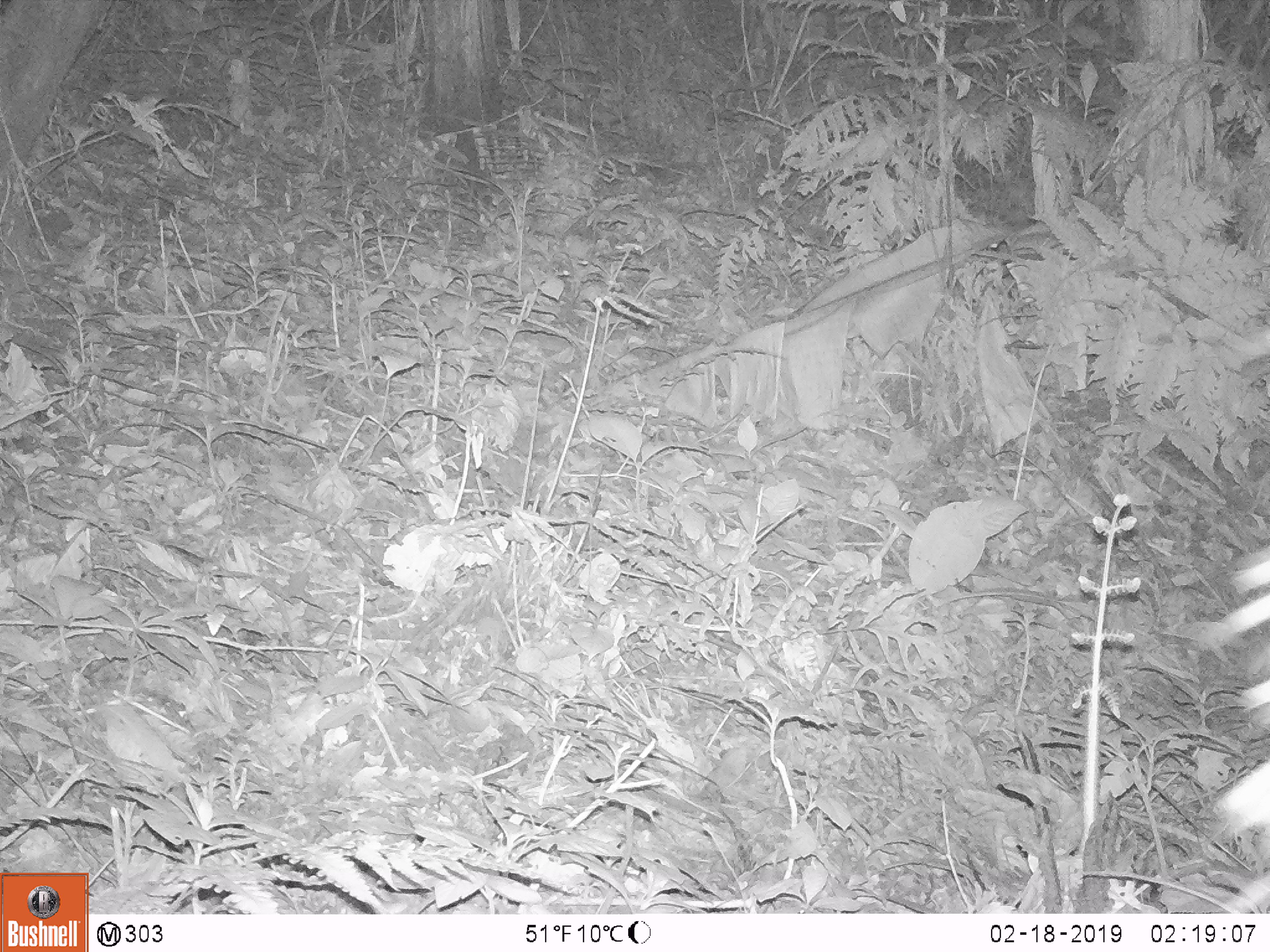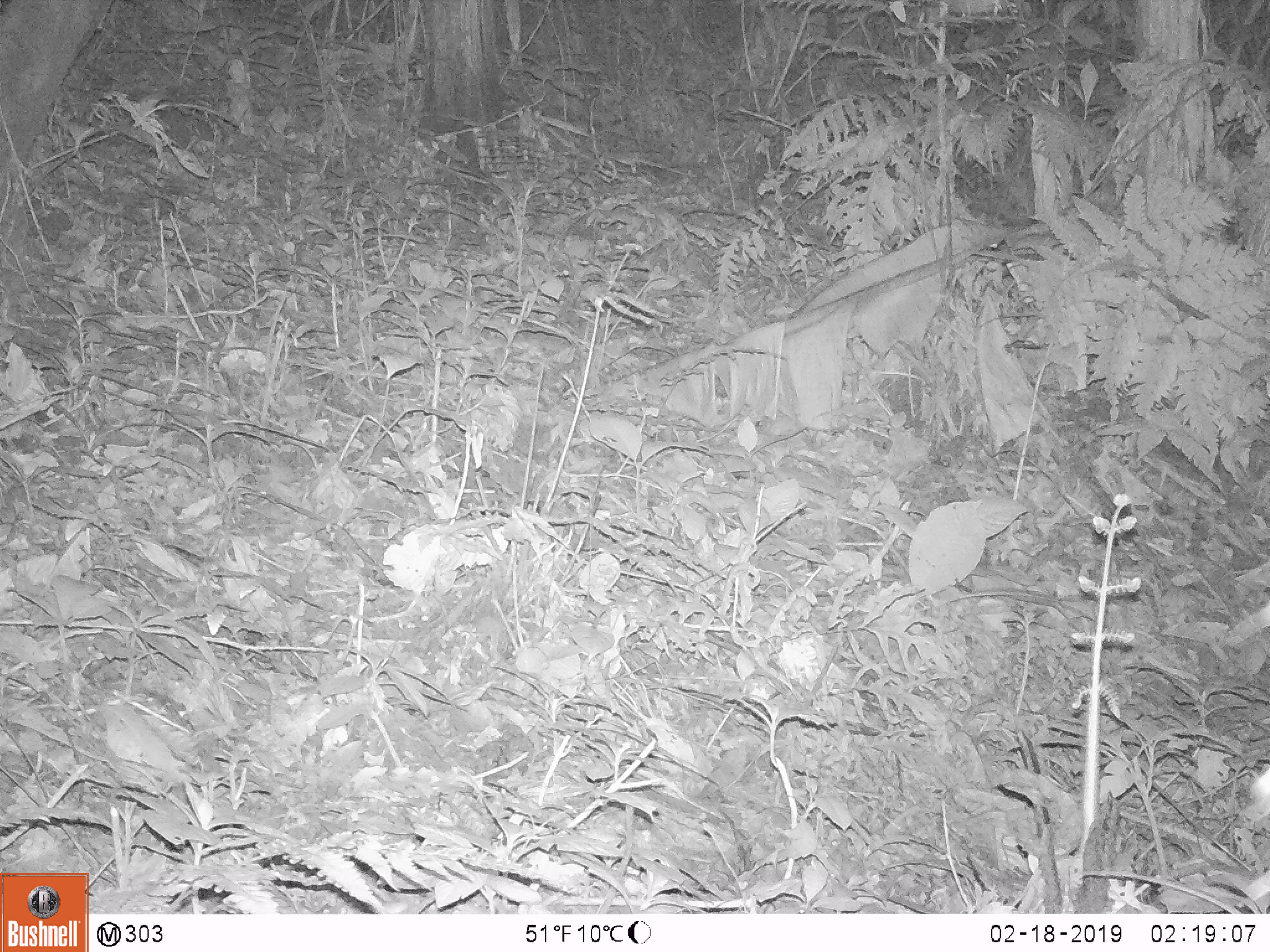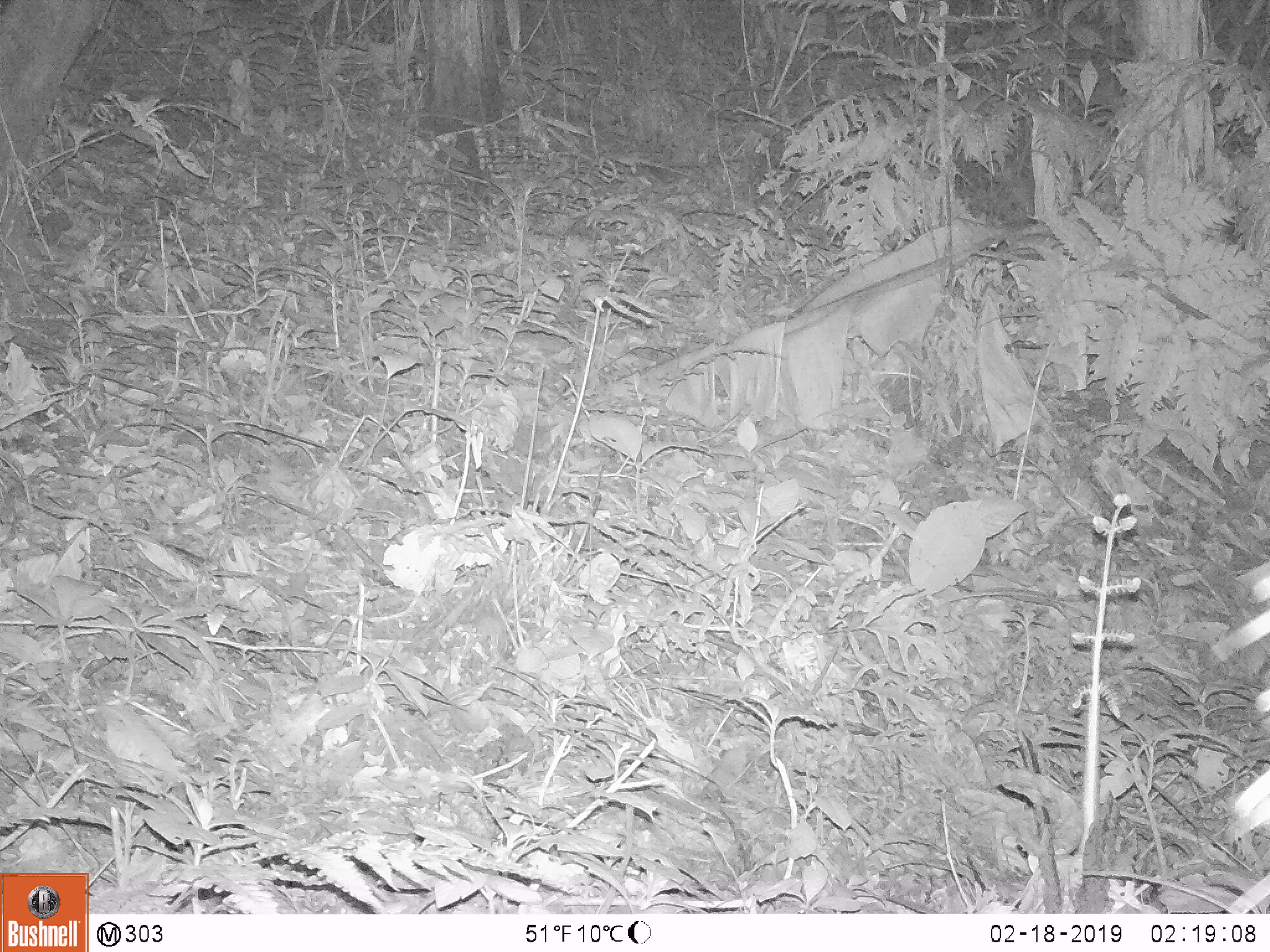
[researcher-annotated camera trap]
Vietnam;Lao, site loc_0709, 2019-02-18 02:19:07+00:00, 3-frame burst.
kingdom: Animalia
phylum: Chordata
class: Mammalia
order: Artiodactyla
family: Bovidae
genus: Capricornis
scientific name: Capricornis sumatraensis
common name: chinese serow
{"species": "chinese serow (Capricornis sumatraensis)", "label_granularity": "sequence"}